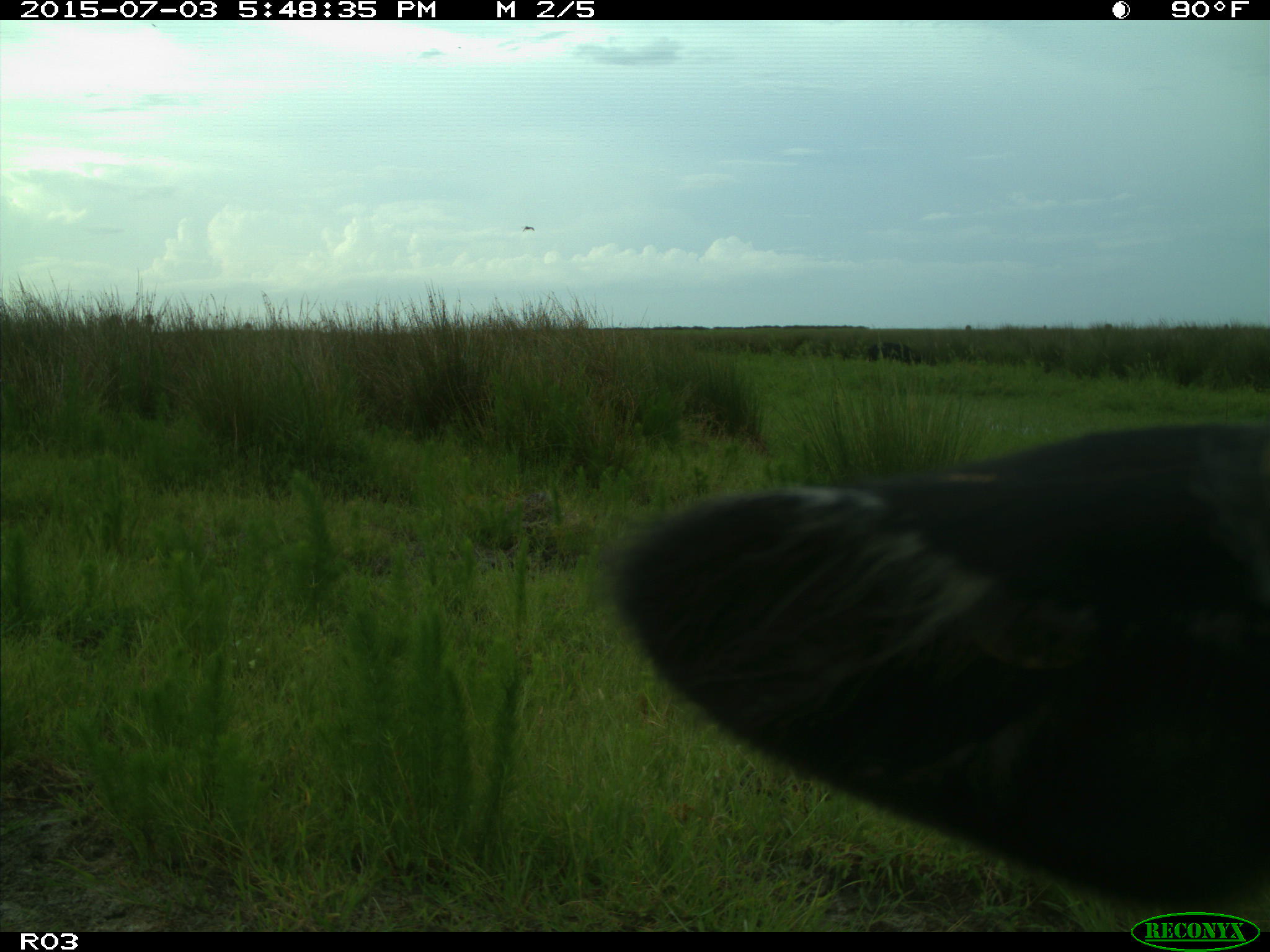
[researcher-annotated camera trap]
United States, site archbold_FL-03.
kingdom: Animalia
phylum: Chordata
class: Mammalia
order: Artiodactyla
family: Bovidae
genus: Bos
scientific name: Bos taurus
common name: domestic cow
Bos taurus (domestic cow).